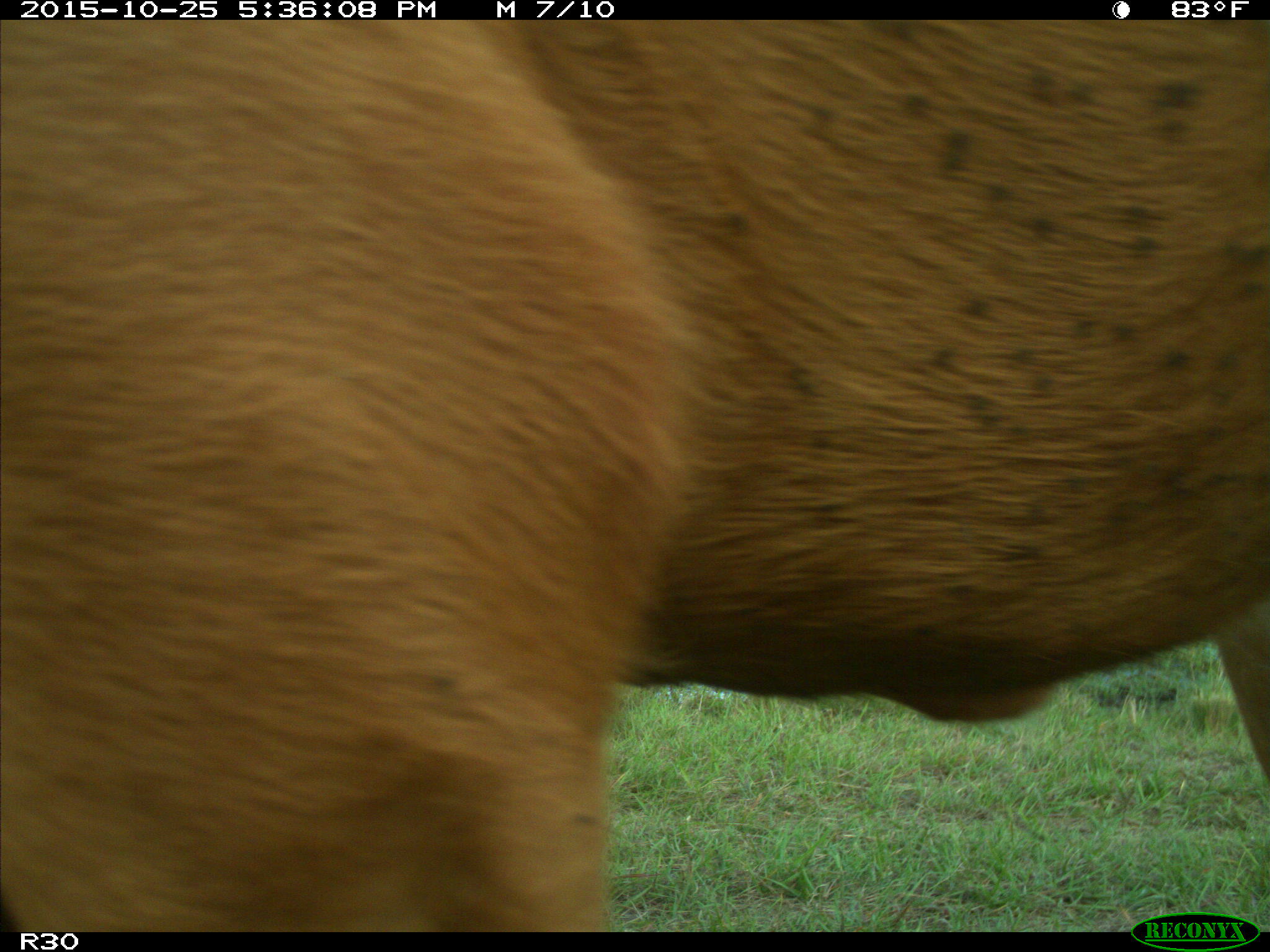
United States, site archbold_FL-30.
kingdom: Animalia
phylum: Chordata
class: Mammalia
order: Artiodactyla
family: Bovidae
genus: Bos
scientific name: Bos taurus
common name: domestic cow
Bos taurus (domestic cow).